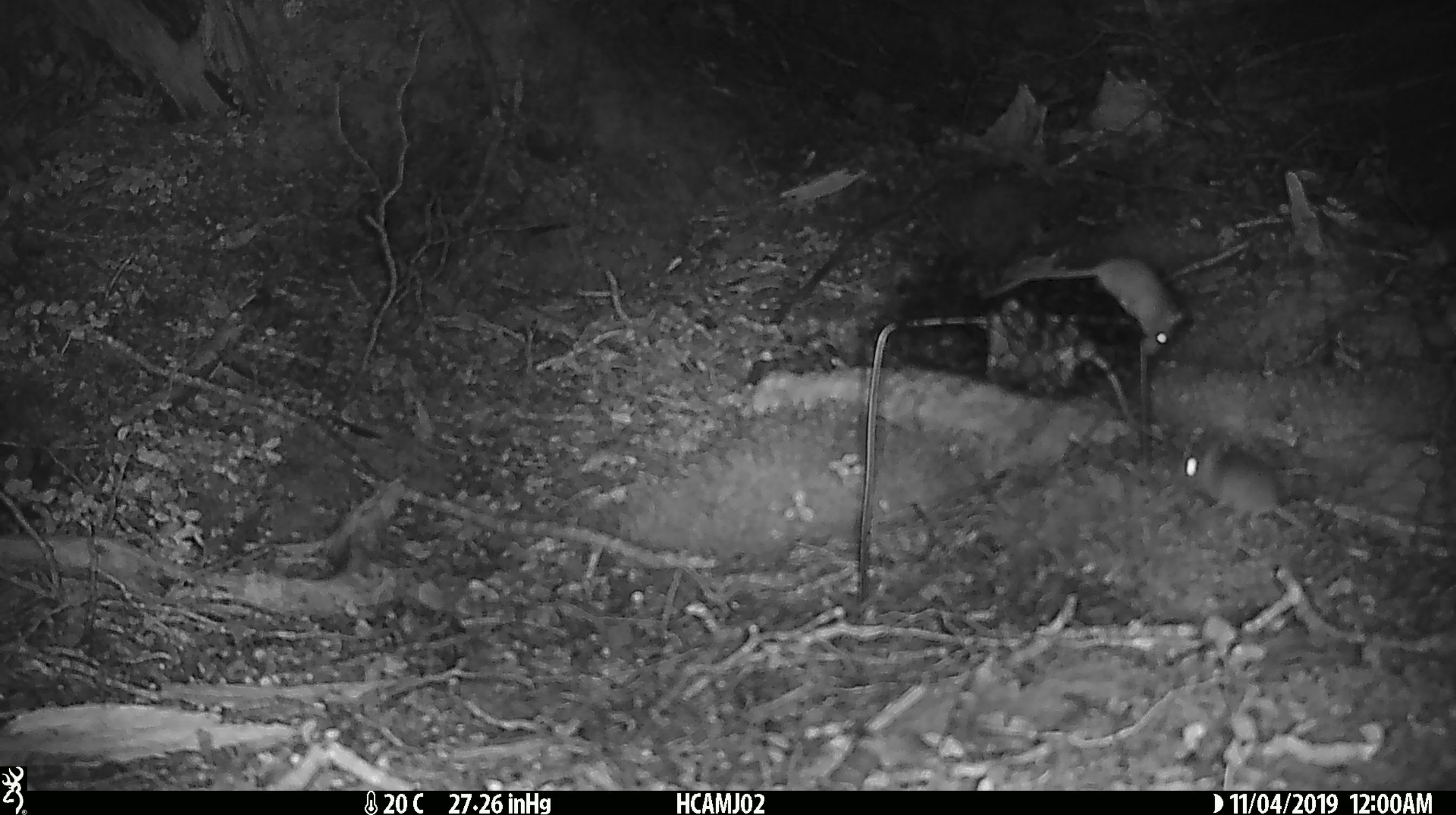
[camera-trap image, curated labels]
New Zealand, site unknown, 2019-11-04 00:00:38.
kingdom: Animalia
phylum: Chordata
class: Mammalia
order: Rodentia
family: Muridae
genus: Mus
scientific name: Mus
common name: mouse